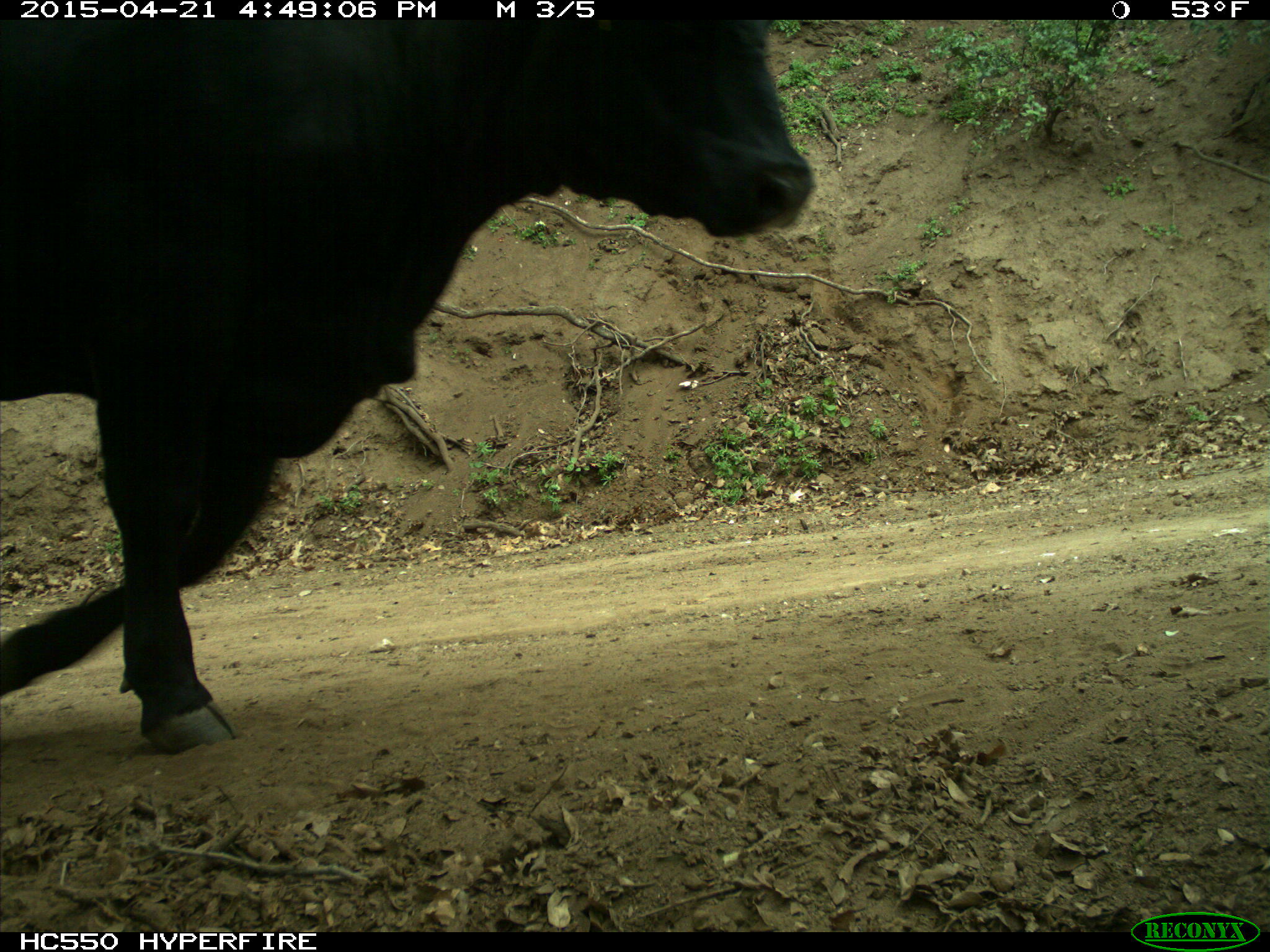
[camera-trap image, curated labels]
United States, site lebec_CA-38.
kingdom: Animalia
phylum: Chordata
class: Mammalia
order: Artiodactyla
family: Bovidae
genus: Bos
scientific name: Bos taurus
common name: domestic cow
Bos taurus (domestic cow).